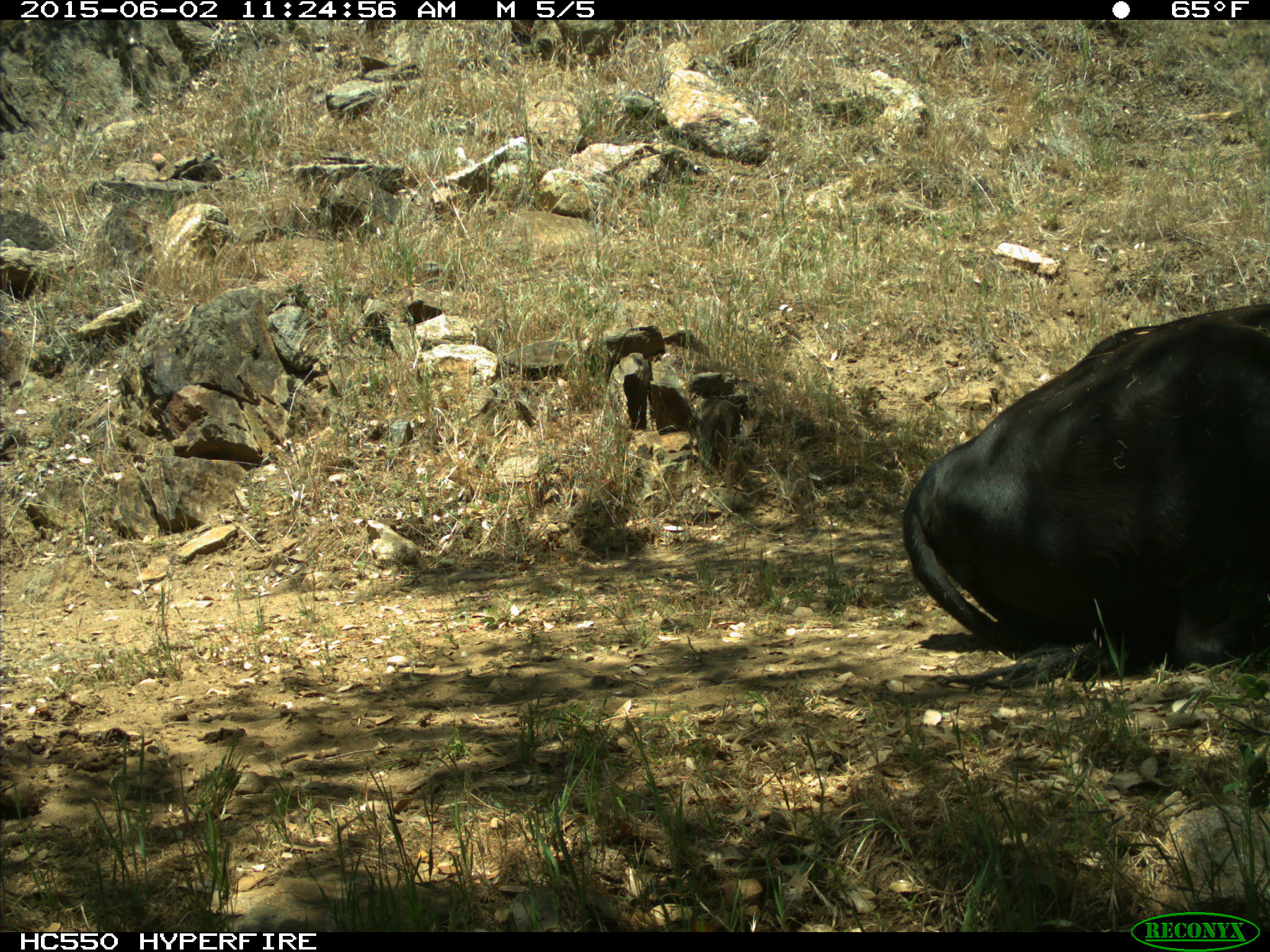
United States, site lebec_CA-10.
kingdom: Animalia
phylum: Chordata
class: Mammalia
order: Artiodactyla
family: Bovidae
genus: Bos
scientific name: Bos taurus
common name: domestic cow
Bos taurus (domestic cow).